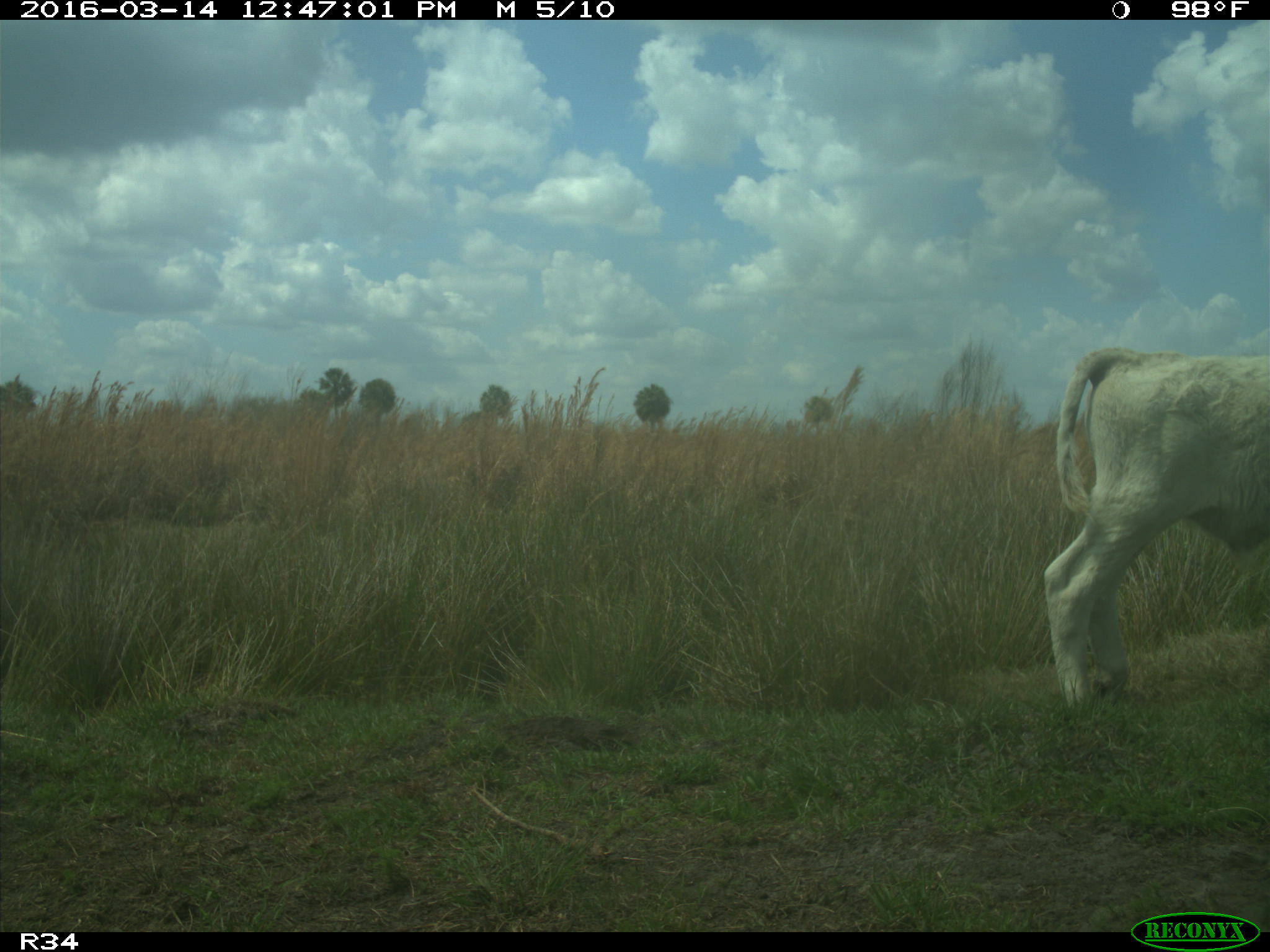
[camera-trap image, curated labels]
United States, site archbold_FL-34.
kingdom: Animalia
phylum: Chordata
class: Mammalia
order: Artiodactyla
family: Bovidae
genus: Bos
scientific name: Bos taurus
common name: domestic cow